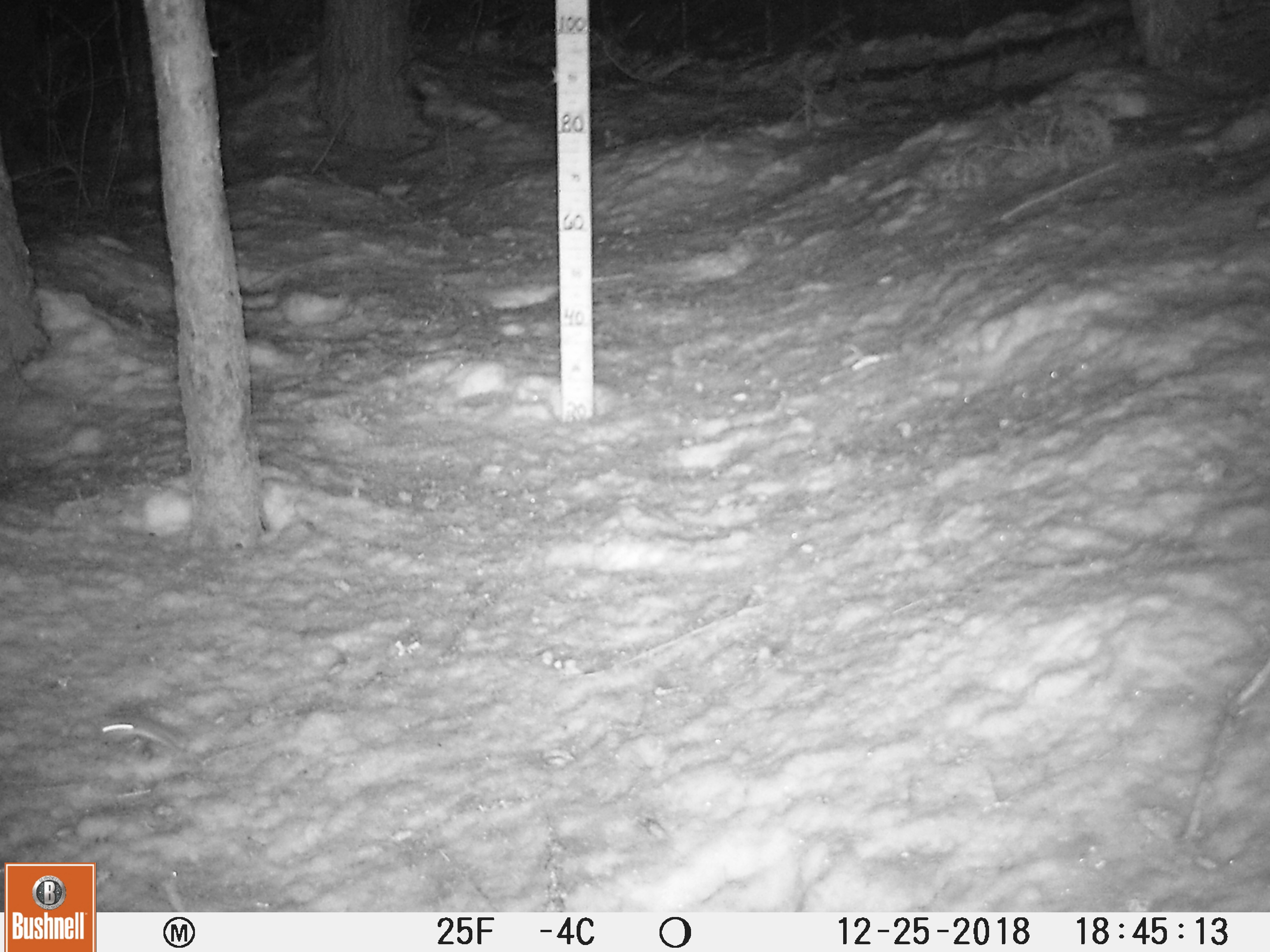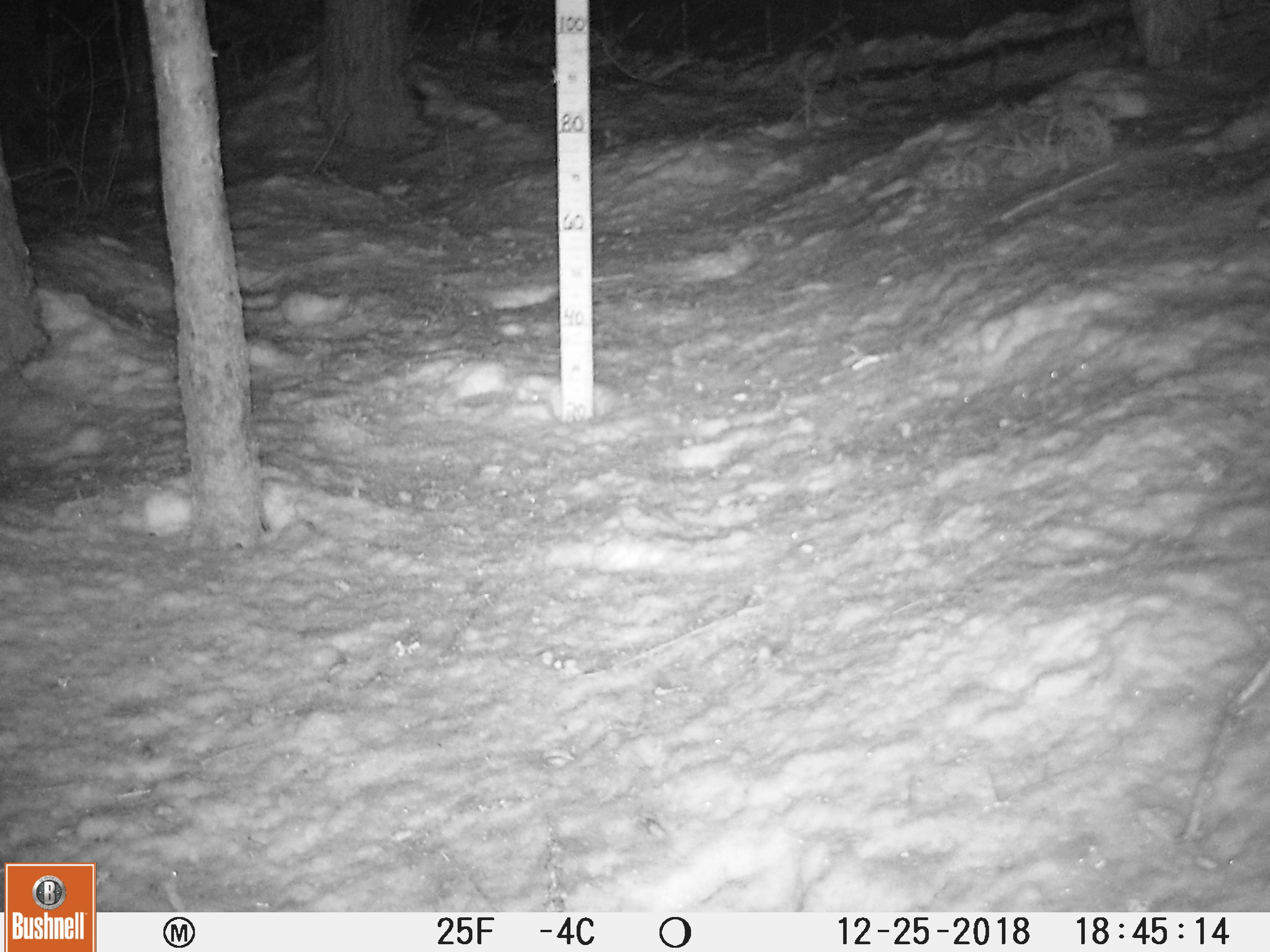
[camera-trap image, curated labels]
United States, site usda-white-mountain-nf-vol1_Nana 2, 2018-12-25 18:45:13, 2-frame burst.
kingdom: Animalia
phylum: Chordata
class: Mammalia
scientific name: Mammalia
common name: mammal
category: mammal sp.